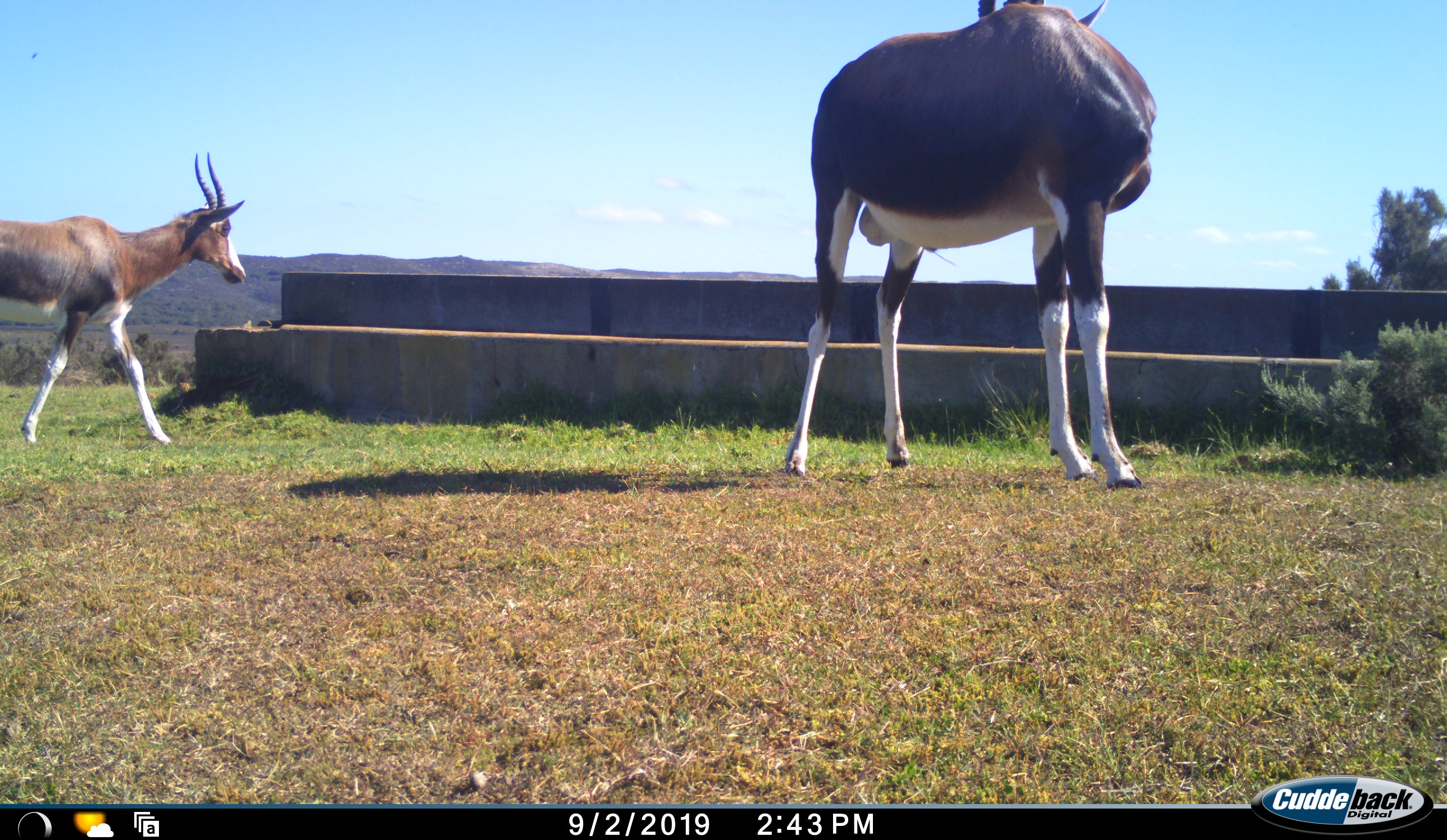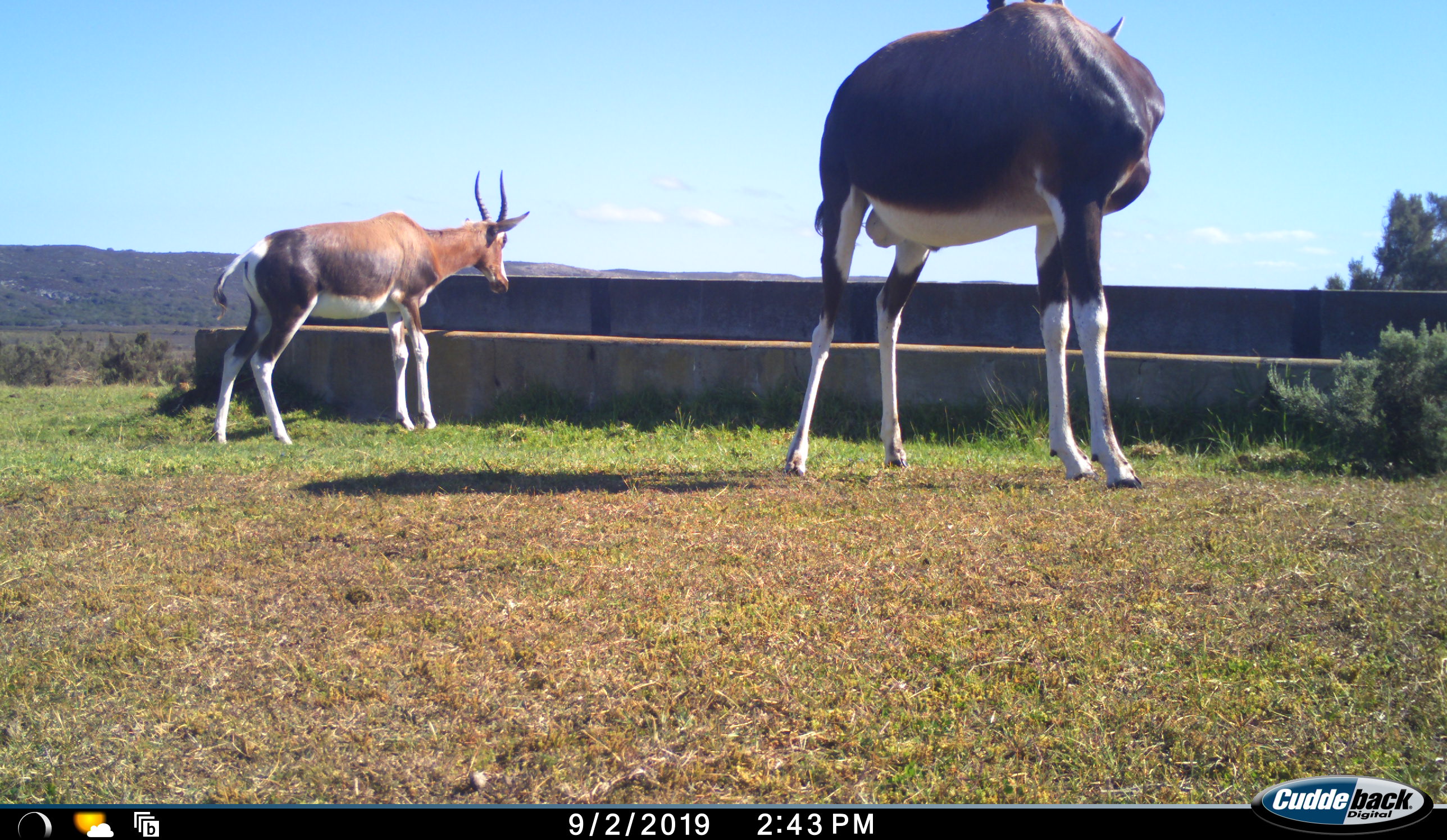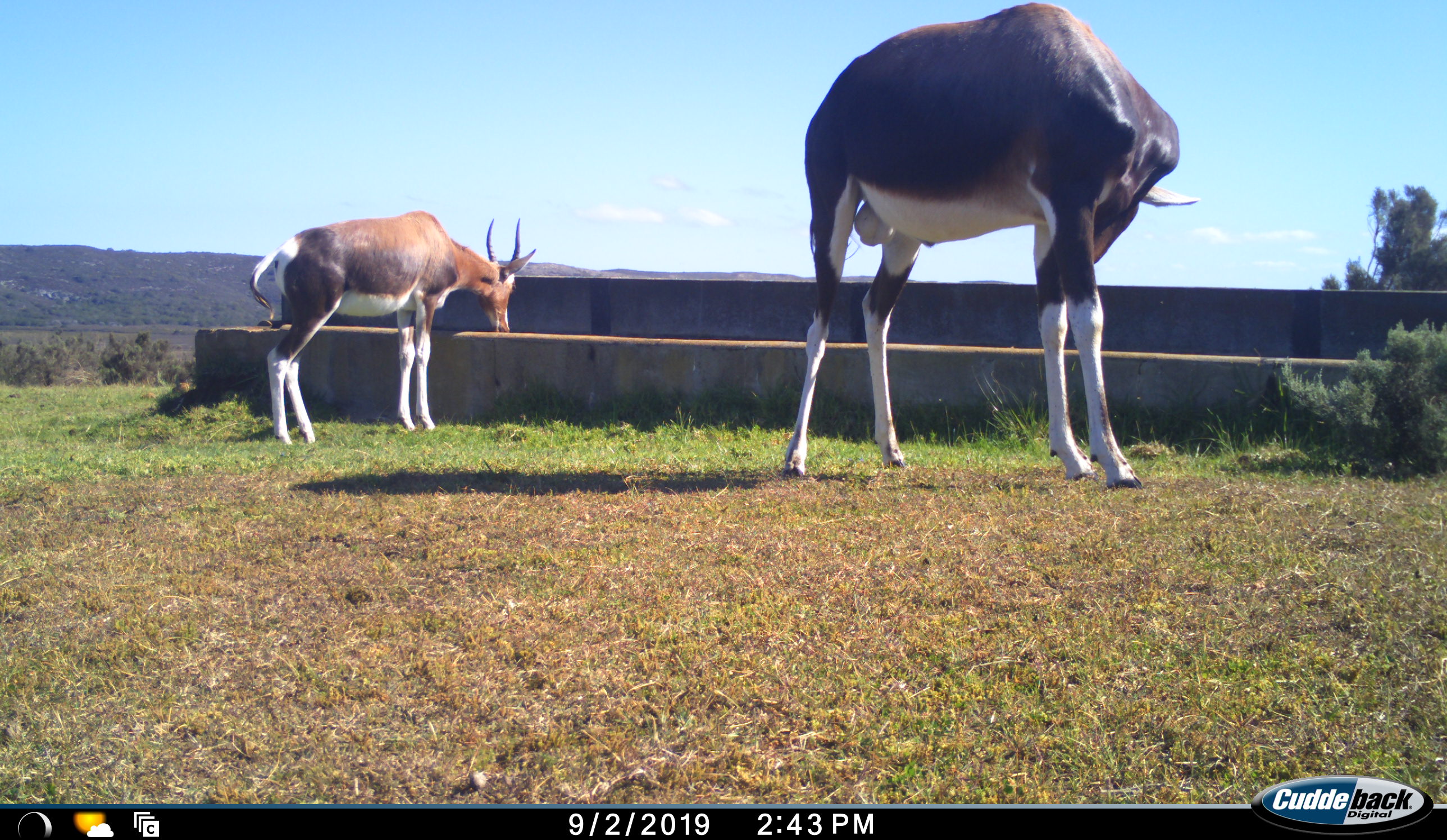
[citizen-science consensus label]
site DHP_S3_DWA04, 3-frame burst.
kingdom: Animalia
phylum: Chordata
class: Mammalia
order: Artiodactyla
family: Bovidae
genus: Damaliscus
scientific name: Damaliscus pygargus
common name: bontebok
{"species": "bontebok (Damaliscus pygargus)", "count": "2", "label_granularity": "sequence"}